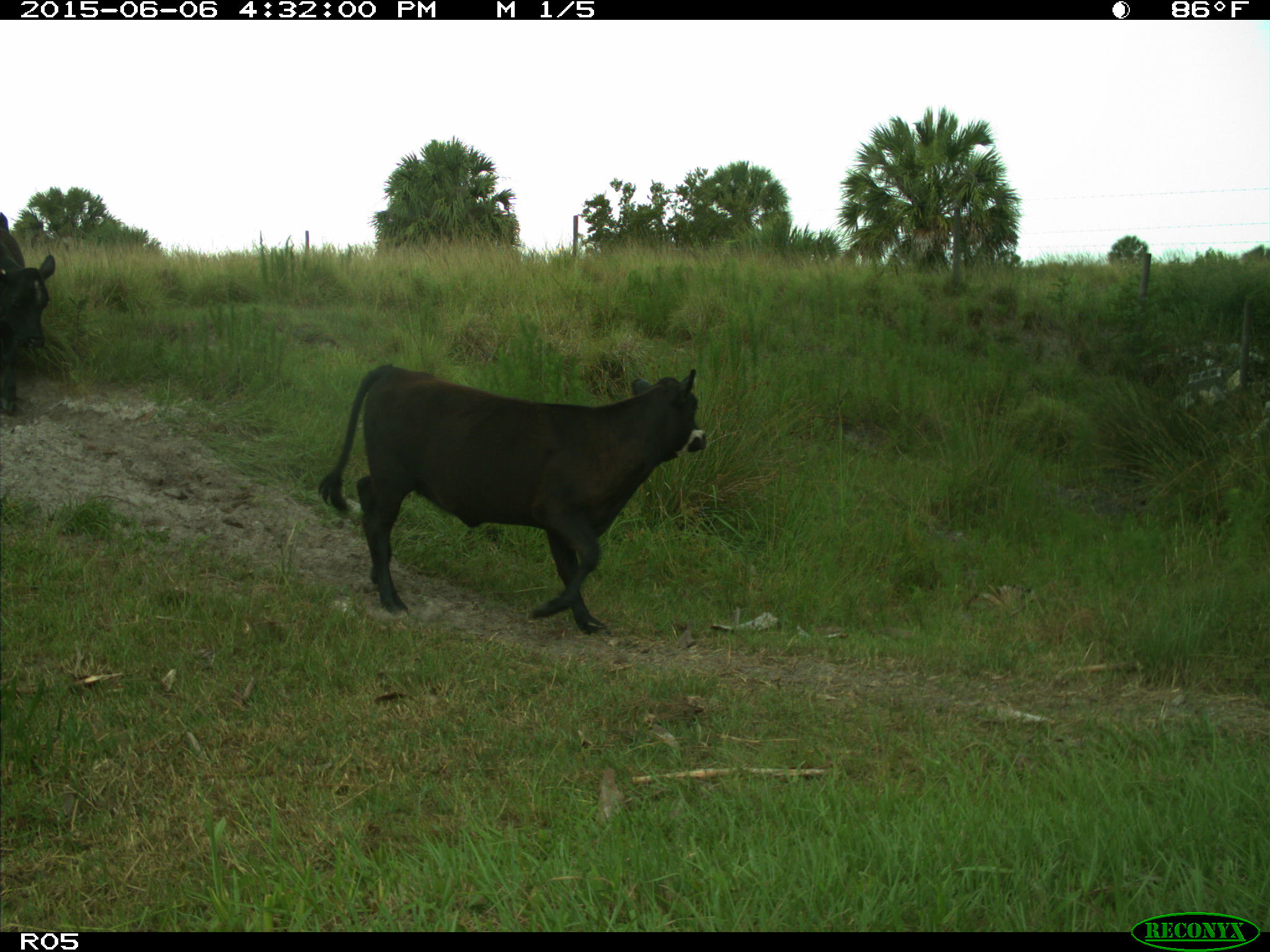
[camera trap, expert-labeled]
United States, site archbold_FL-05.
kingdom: Animalia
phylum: Chordata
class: Mammalia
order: Artiodactyla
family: Bovidae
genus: Bos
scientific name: Bos taurus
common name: domestic cow